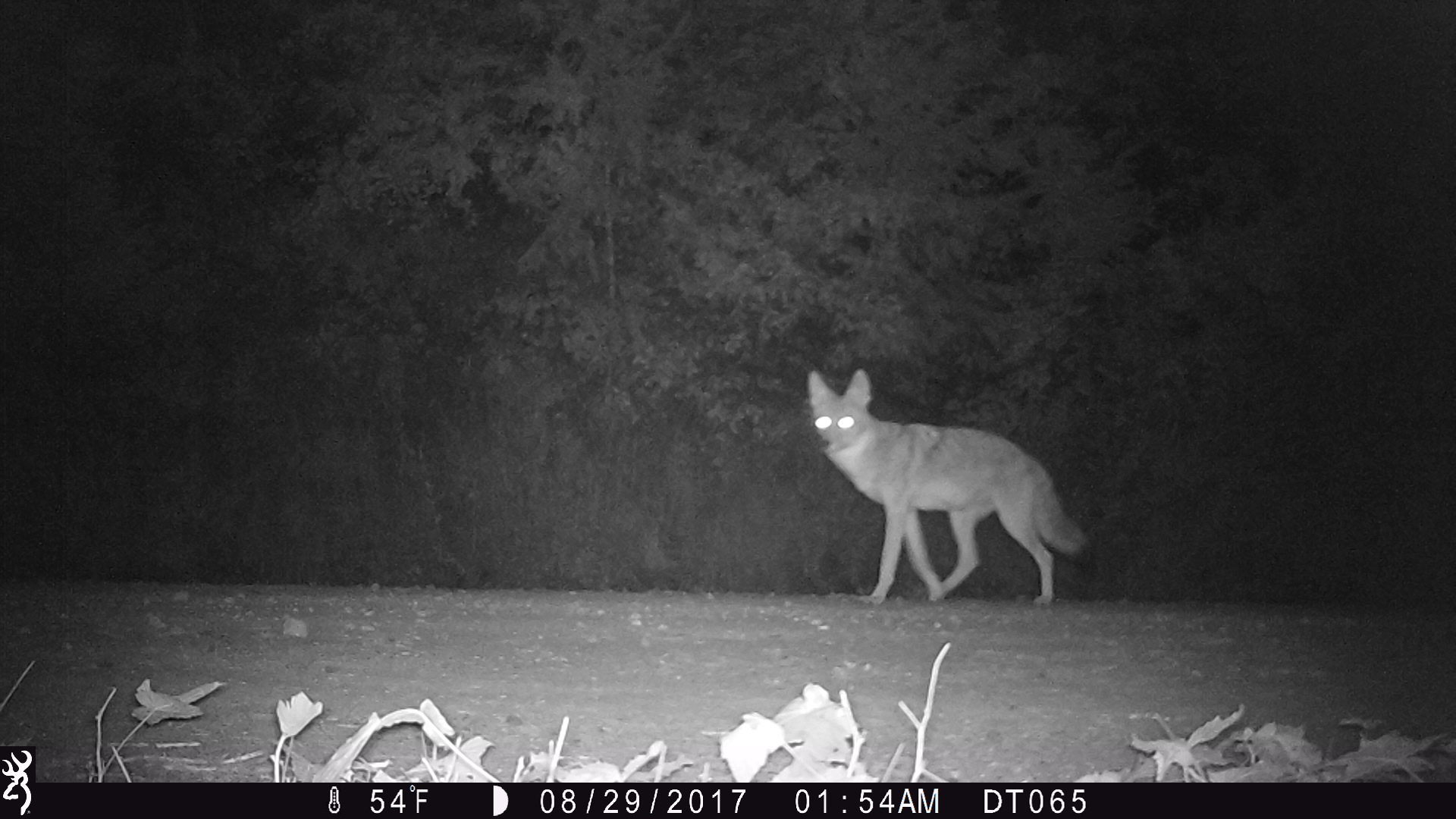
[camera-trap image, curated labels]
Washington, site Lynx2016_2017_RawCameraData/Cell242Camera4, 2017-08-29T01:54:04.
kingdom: Animalia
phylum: Chordata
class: Mammalia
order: Carnivora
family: Canidae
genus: Canis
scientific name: Canis latrans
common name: coyote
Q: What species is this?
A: Canis latrans (coyote).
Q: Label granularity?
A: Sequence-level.